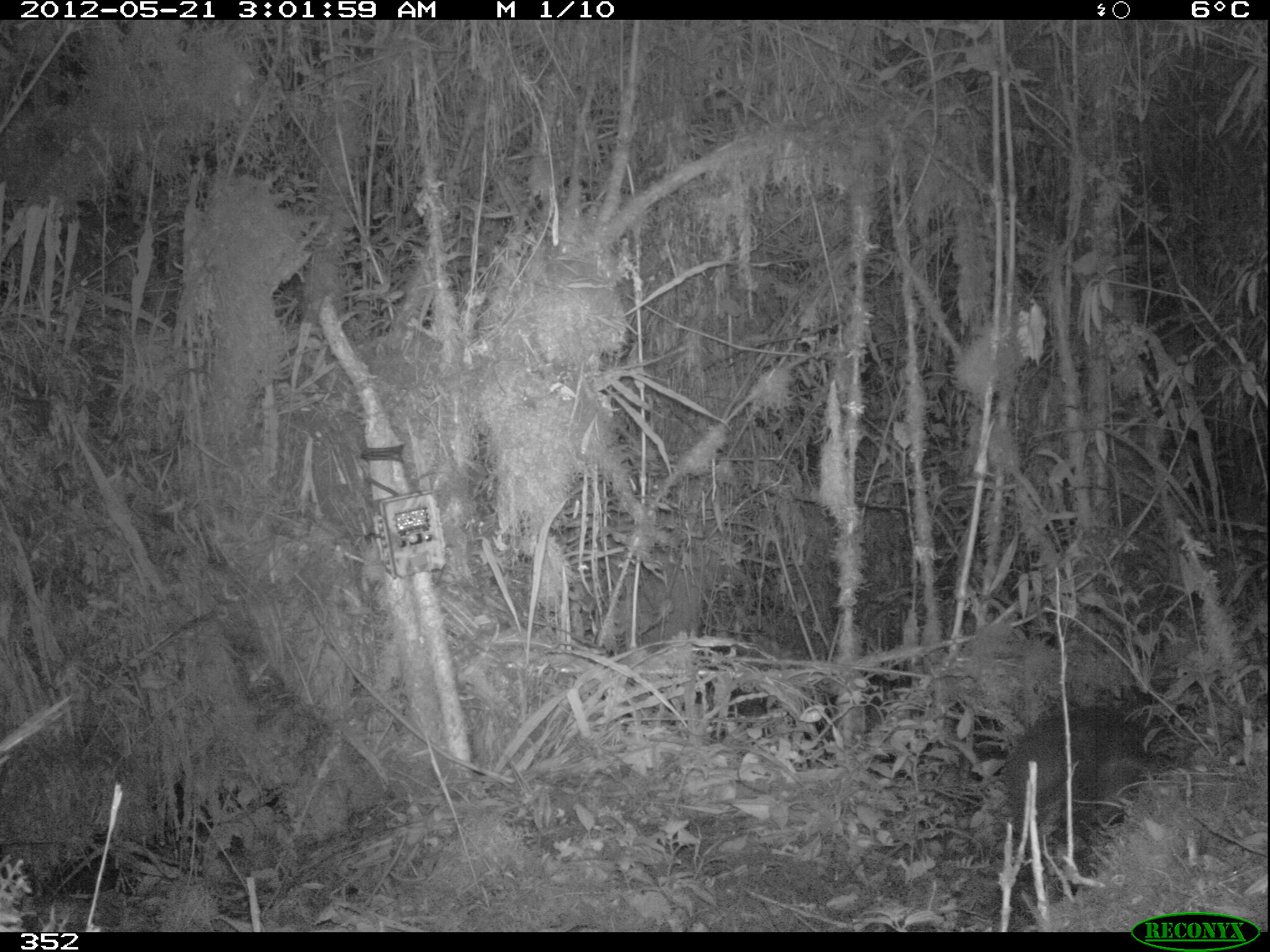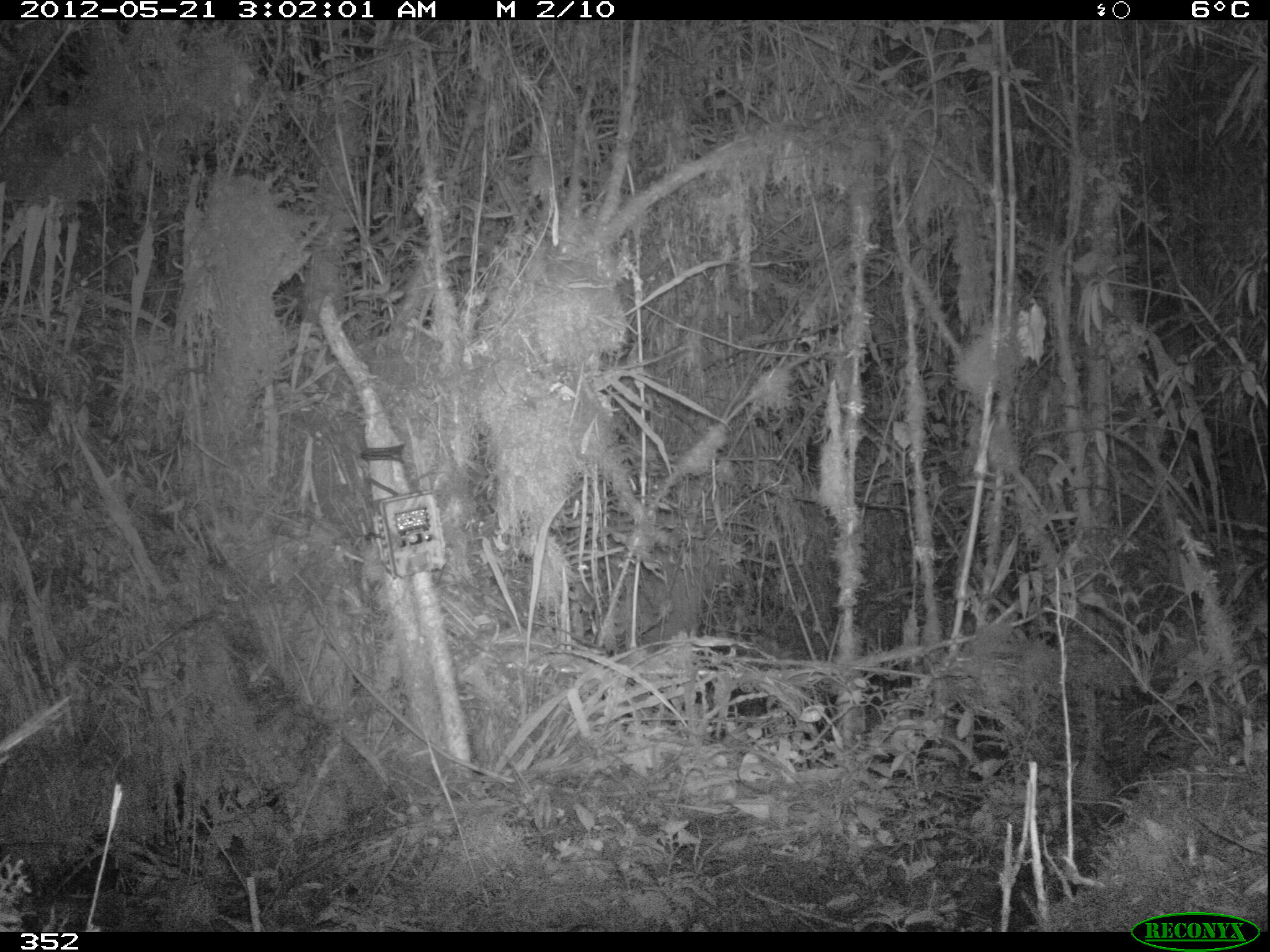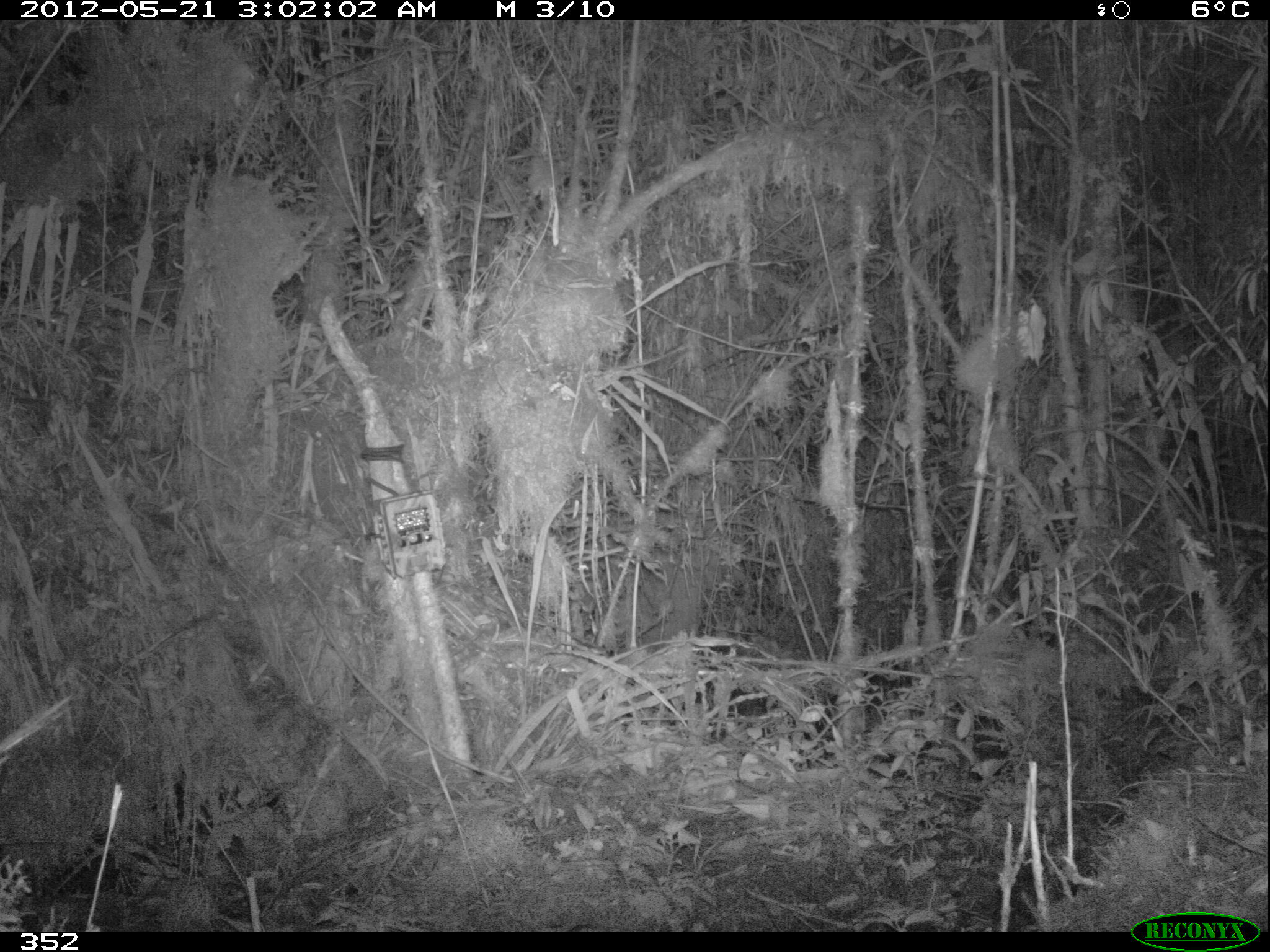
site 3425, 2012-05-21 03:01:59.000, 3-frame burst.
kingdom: Animalia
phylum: Chordata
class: Mammalia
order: Rodentia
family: Cuniculidae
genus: Cuniculus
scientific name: Cuniculus taczanowskii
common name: mountain paca